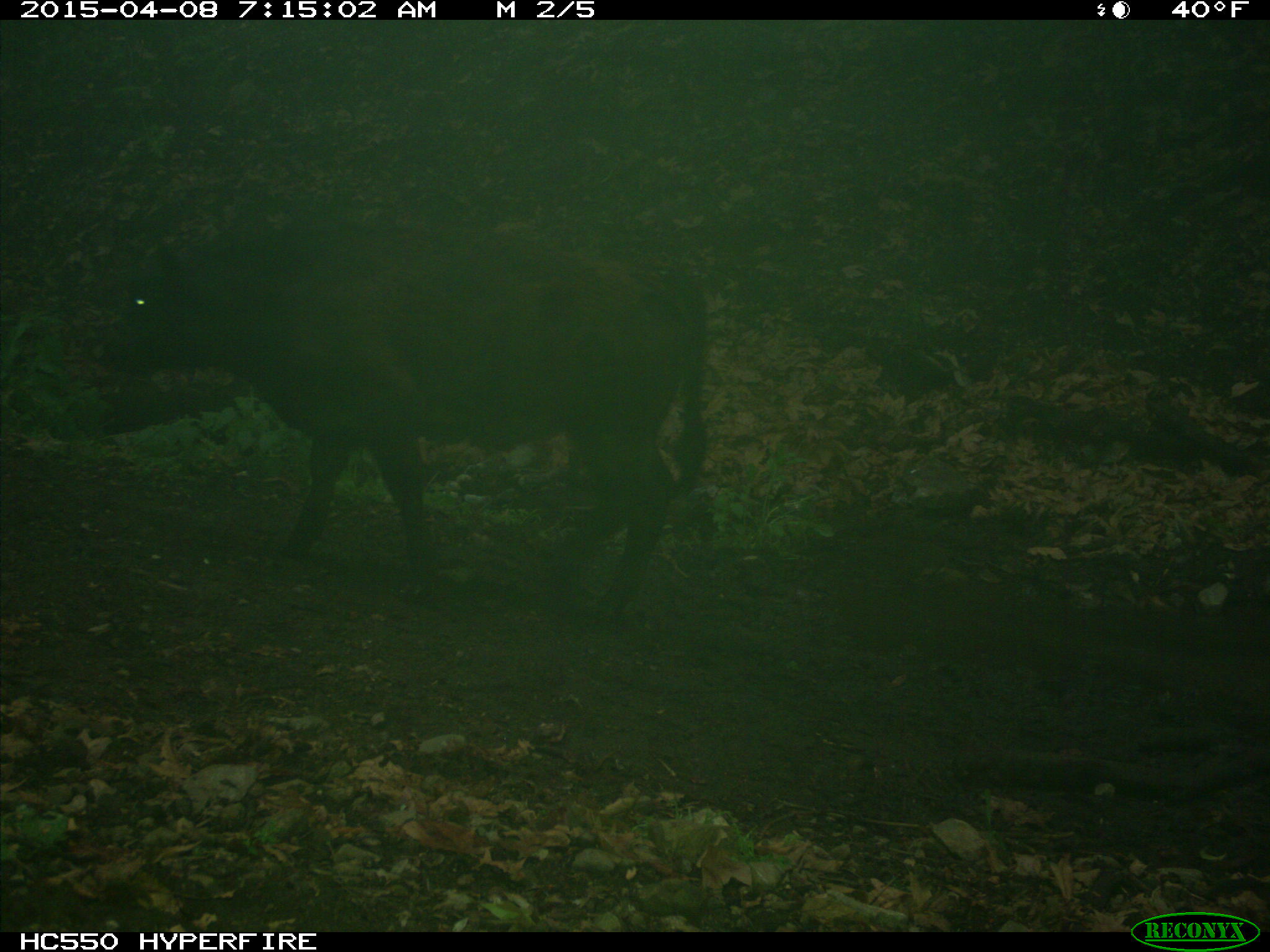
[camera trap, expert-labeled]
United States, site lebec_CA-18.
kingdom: Animalia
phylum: Chordata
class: Mammalia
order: Artiodactyla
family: Bovidae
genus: Bos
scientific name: Bos taurus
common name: domestic cow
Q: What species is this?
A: Bos taurus (domestic cow).